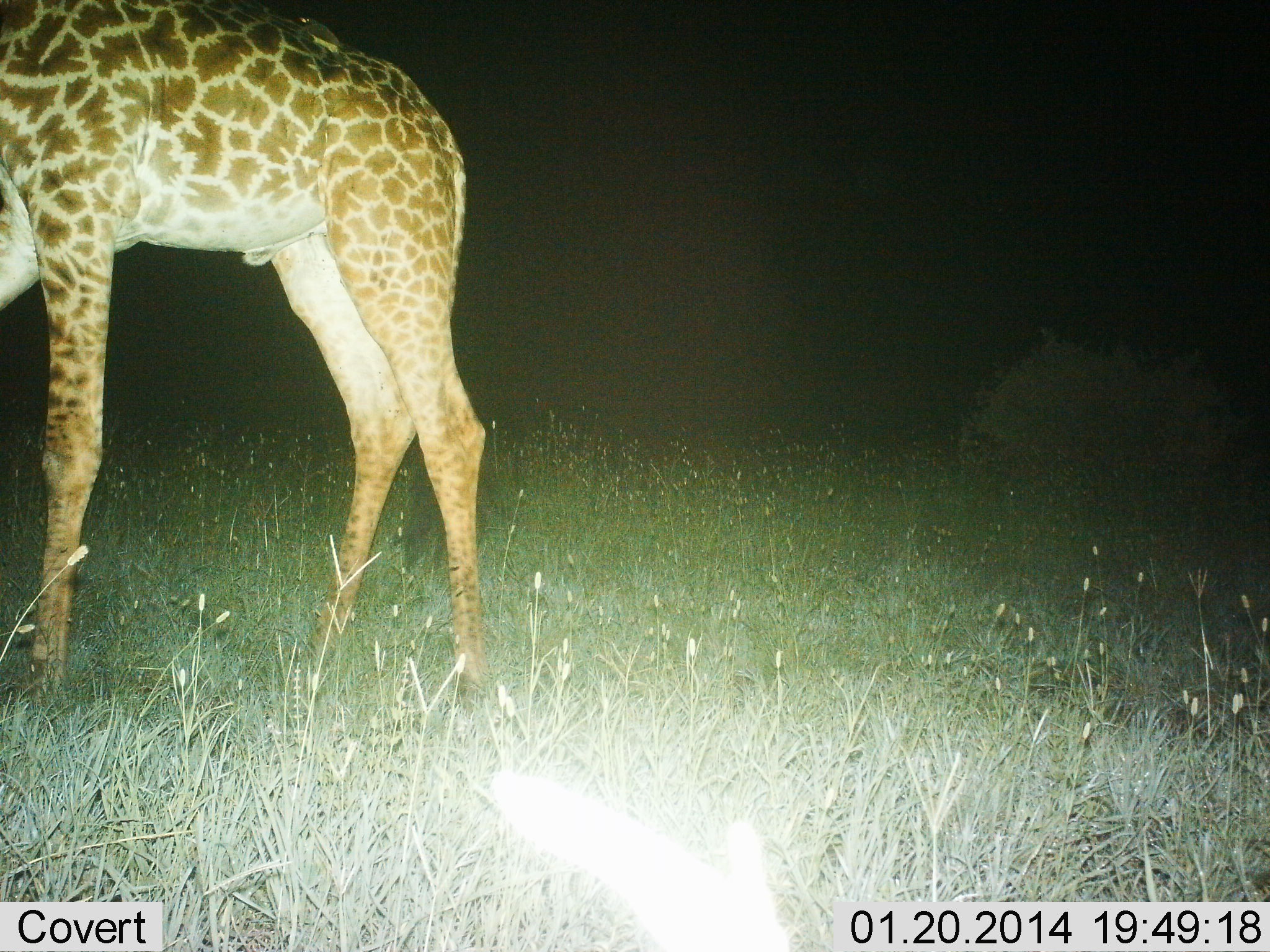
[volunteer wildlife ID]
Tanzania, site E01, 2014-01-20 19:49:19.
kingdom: Animalia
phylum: Chordata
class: Mammalia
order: Artiodactyla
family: Giraffidae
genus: Giraffa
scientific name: Giraffa camelopardalis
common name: giraffe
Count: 1.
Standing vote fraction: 84%.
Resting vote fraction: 0%.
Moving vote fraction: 15%.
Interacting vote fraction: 0%.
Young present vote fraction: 3%.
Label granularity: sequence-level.